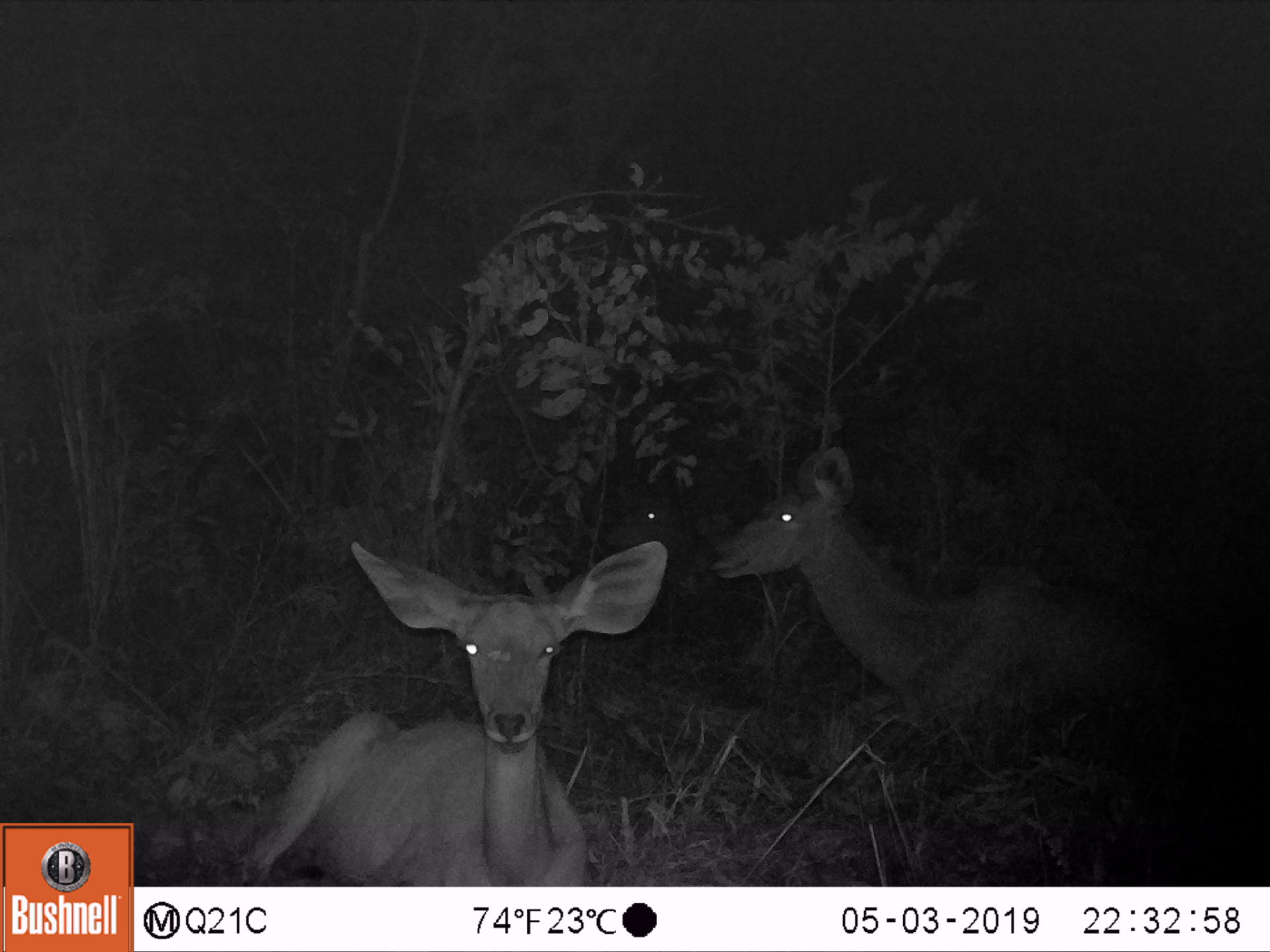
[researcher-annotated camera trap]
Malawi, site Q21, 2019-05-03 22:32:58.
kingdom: Animalia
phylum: Chordata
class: Mammalia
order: Artiodactyla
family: Bovidae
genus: Tragelaphus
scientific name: Tragelaphus strepsiceros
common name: greater kudu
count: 2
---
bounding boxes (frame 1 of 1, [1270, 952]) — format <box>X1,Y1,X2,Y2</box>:
greater kudu: <box>224,529,676,884</box>; <box>701,442,1195,751</box>